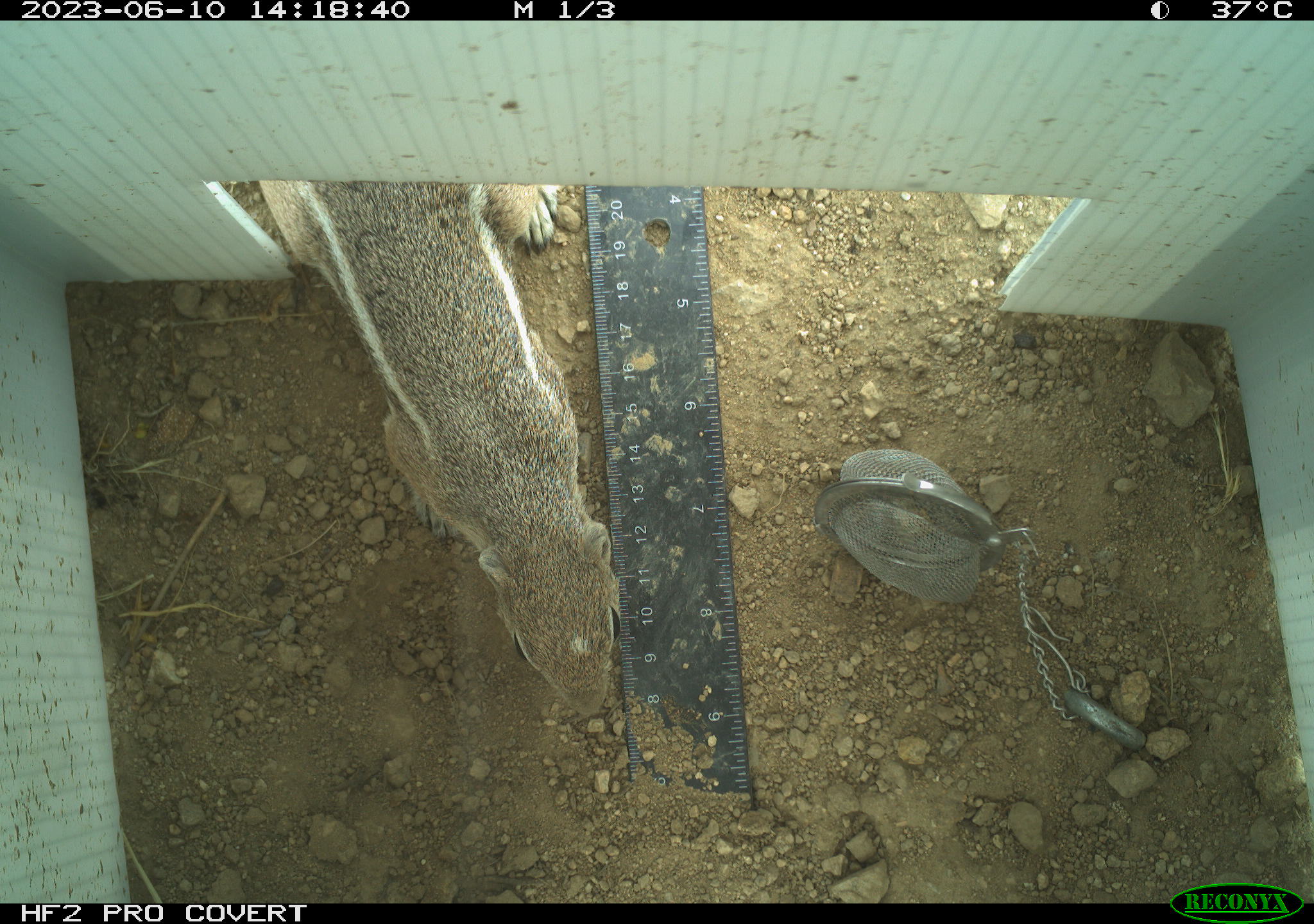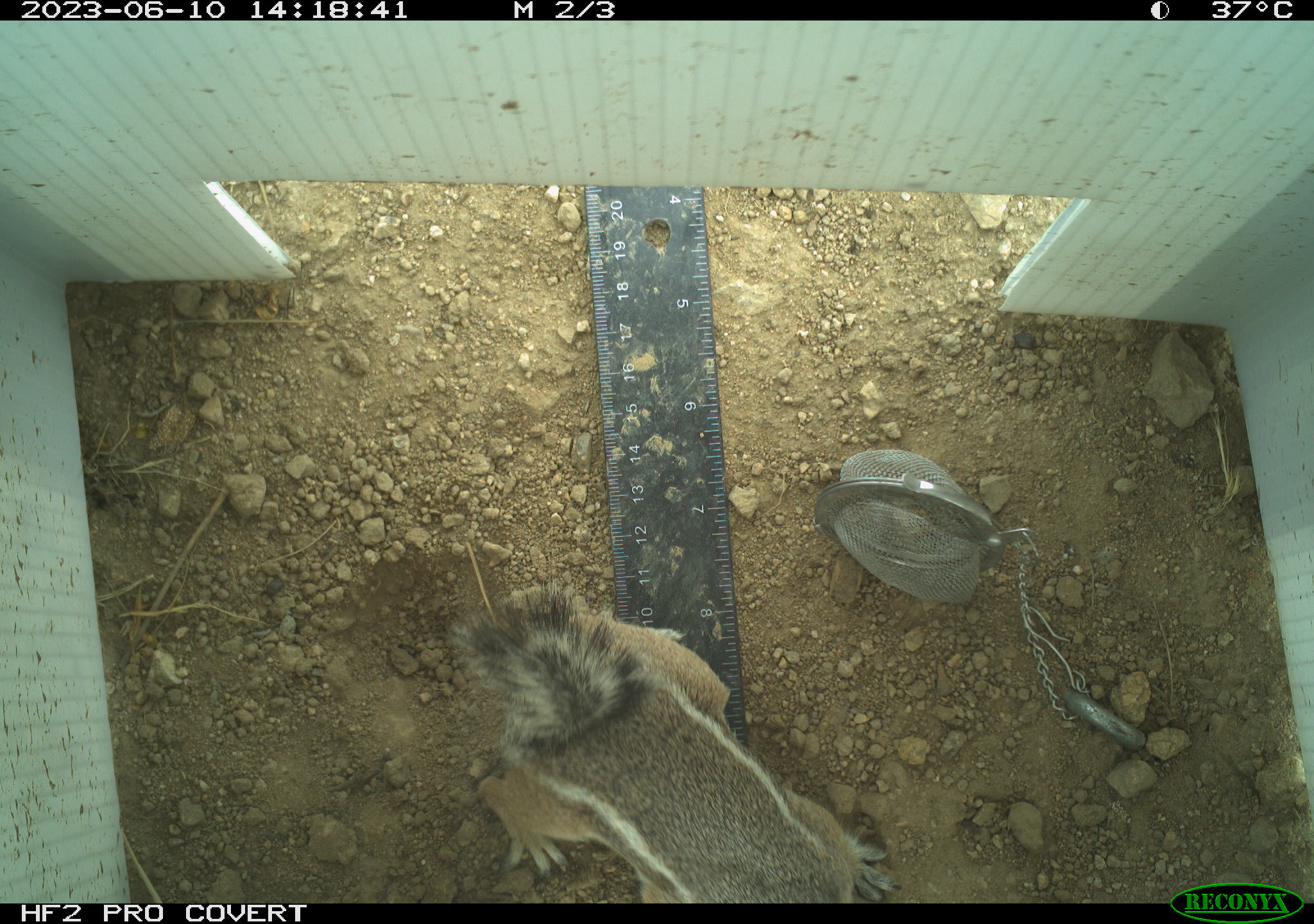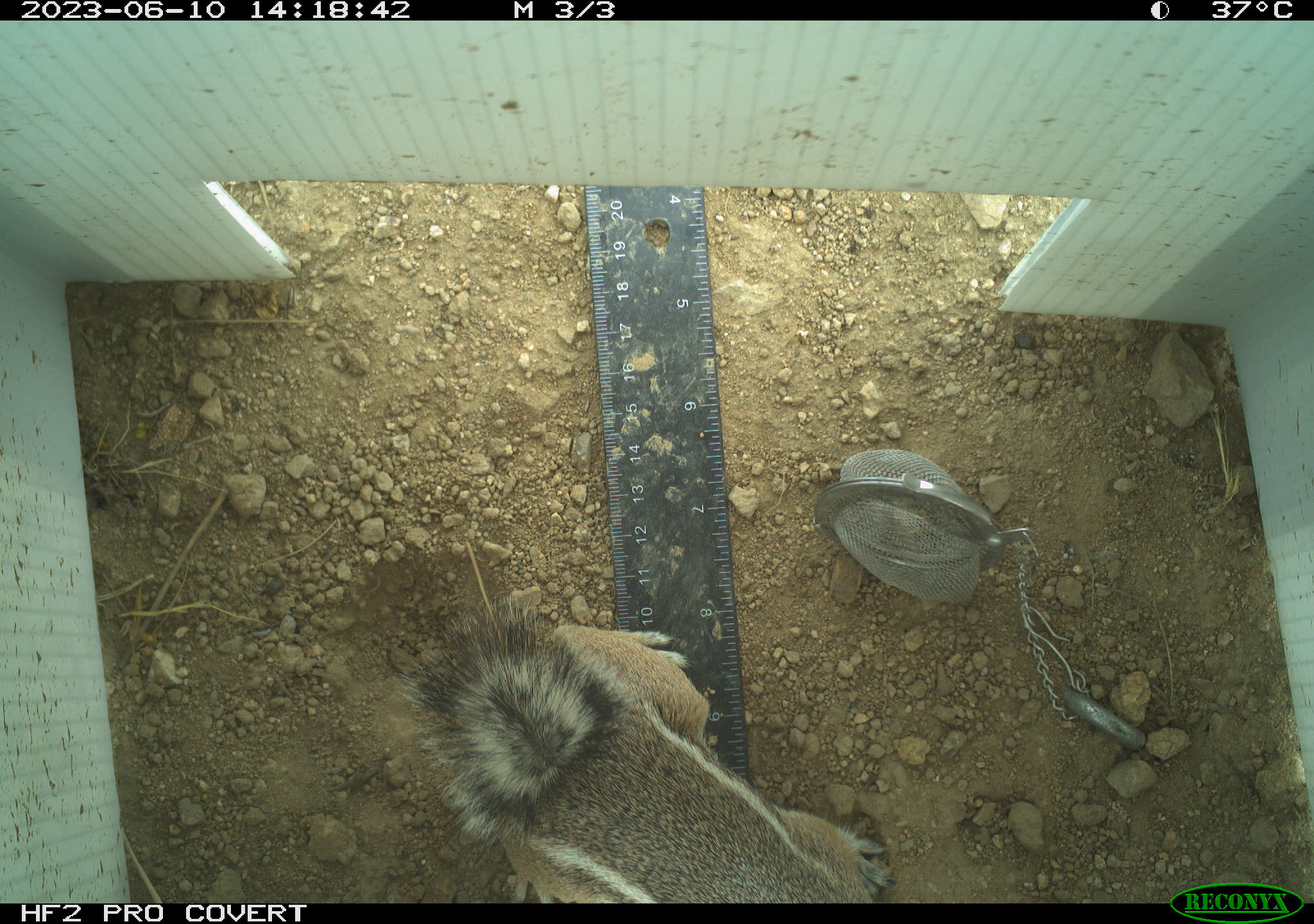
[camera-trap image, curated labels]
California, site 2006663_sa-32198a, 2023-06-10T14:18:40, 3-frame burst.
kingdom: Animalia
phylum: Chordata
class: Mammalia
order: Rodentia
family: Sciuridae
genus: Ammospermophilus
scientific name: Ammospermophilus leucurus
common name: white-tailed antelope squirrel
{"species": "white-tailed antelope squirrel (Ammospermophilus leucurus)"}